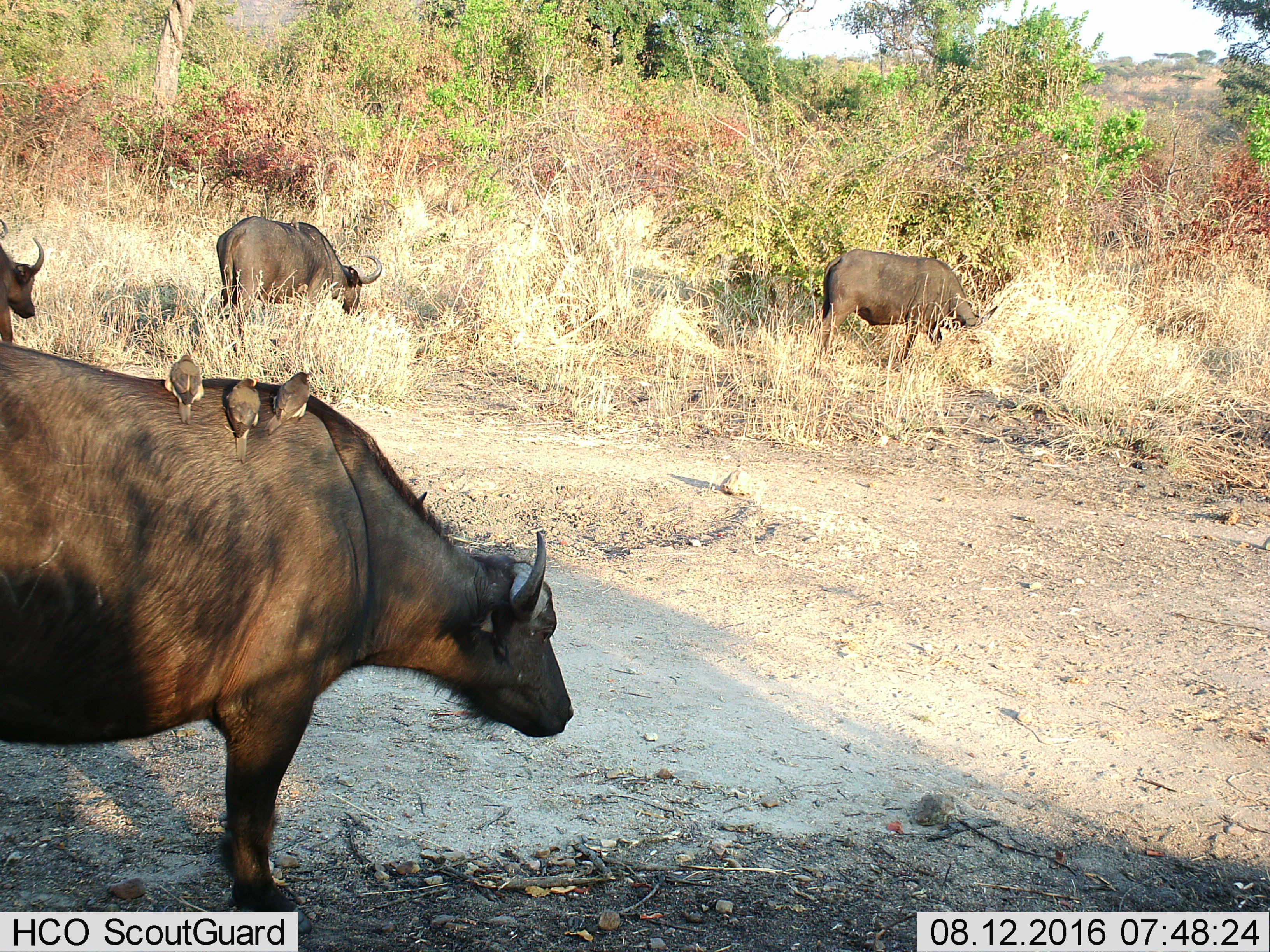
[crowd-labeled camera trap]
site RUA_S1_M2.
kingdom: Animalia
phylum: Chordata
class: Aves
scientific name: Aves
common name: bird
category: birdother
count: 4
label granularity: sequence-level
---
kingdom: Animalia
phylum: Chordata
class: Mammalia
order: Artiodactyla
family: Bovidae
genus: Syncerus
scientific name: Syncerus caffer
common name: african buffalo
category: buffalo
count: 4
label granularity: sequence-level